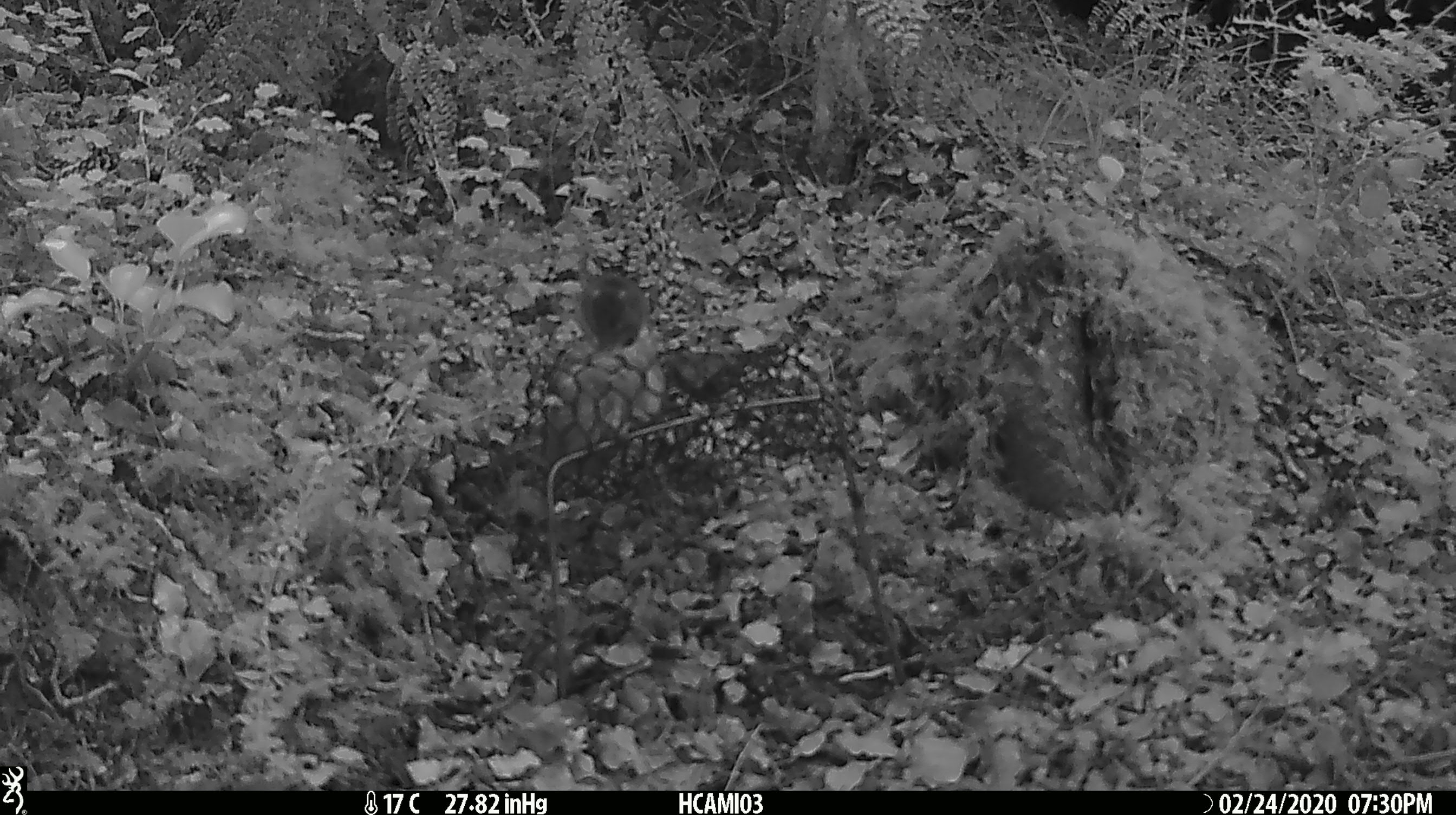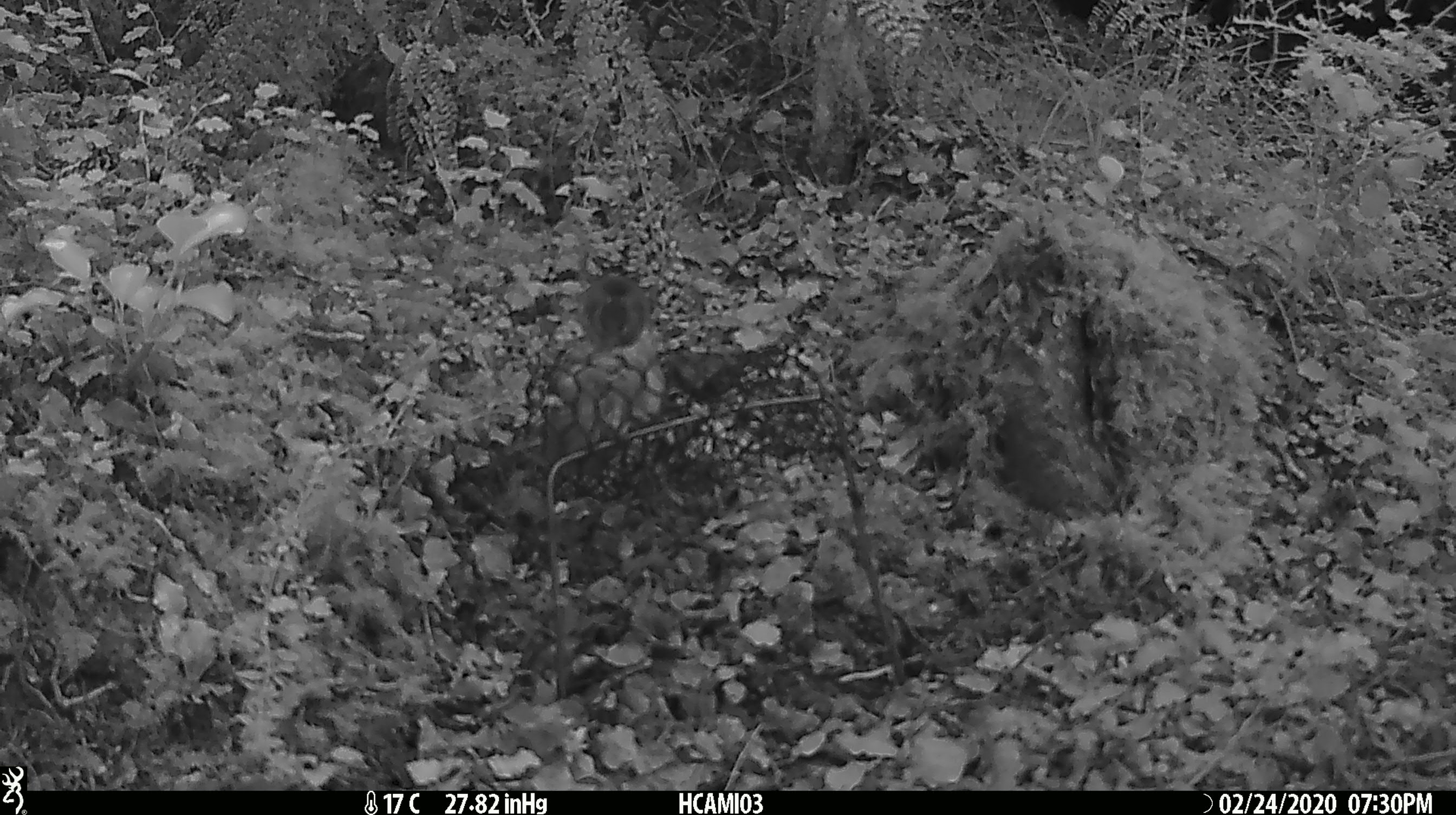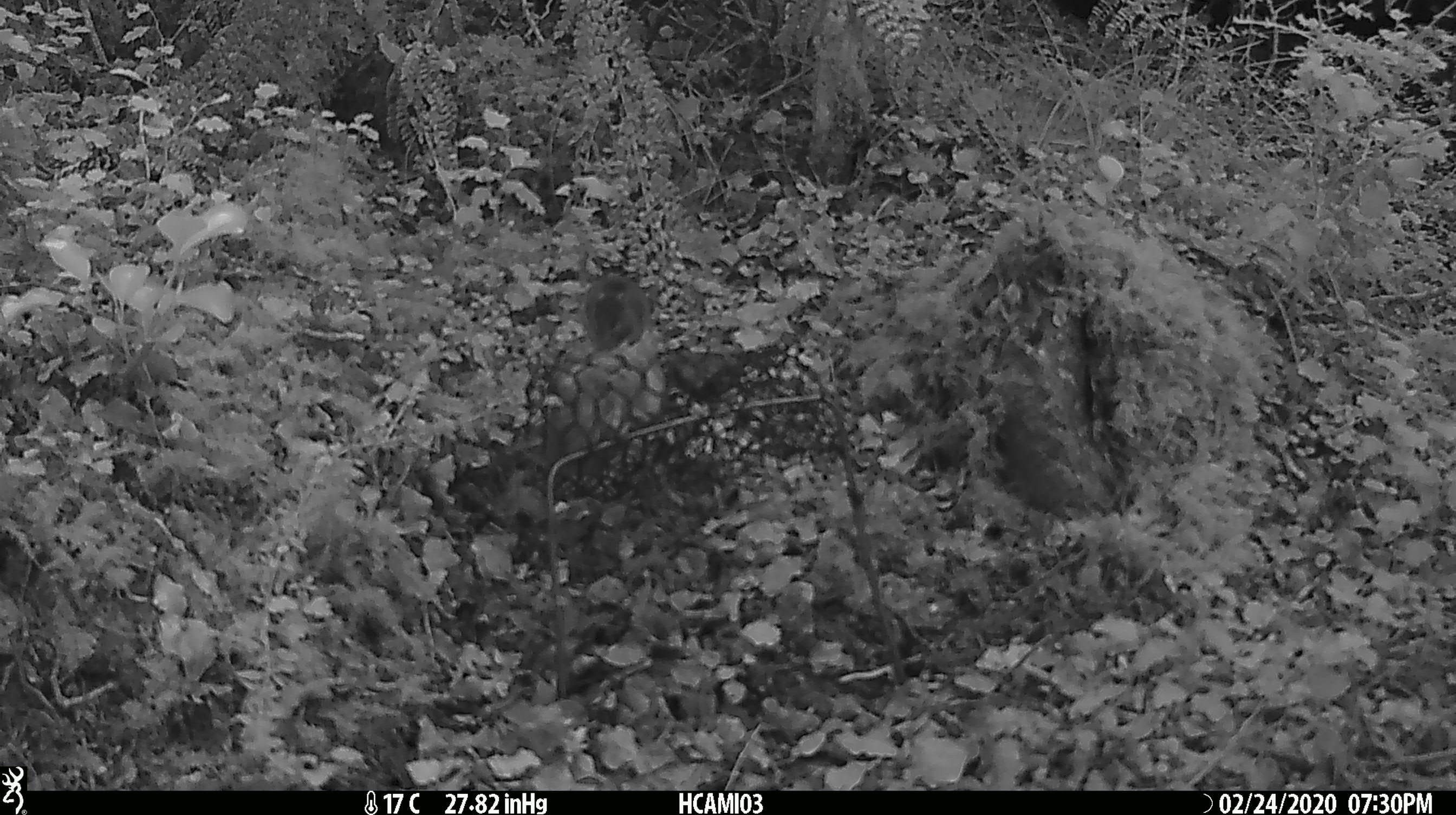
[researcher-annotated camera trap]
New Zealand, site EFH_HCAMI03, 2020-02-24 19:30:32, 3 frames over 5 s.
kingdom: Animalia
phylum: Chordata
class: Mammalia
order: Rodentia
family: Muridae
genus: Mus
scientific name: Mus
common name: mouse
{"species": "mouse (Mus)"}